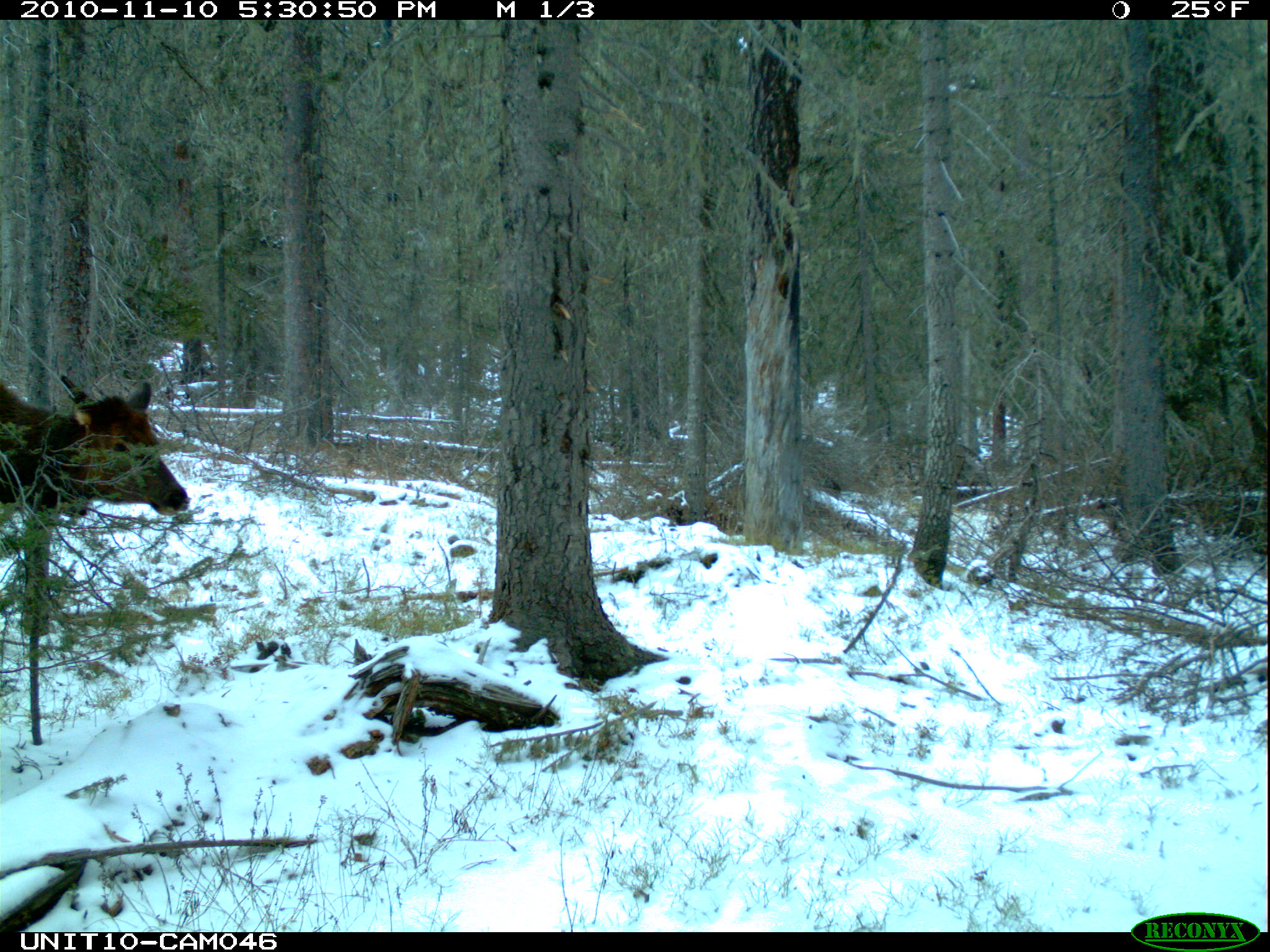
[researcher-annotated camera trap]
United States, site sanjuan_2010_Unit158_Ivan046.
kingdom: Animalia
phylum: Chordata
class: Mammalia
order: Artiodactyla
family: Cervidae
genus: Cervus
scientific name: Cervus elaphus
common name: red deer